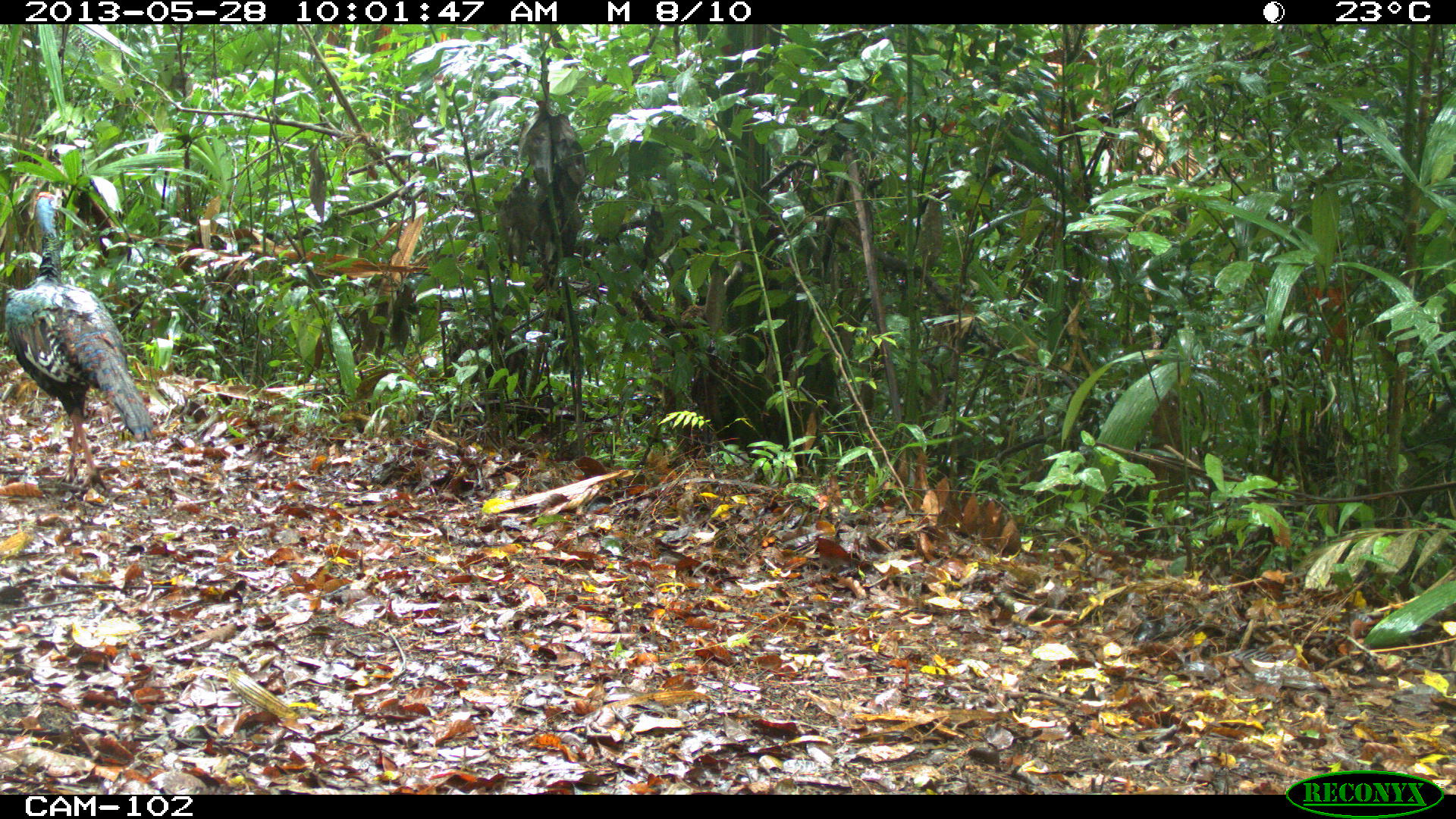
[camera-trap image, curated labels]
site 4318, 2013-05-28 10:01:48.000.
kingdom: Animalia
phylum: Chordata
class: Aves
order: Galliformes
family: Phasianidae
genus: Meleagris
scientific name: Meleagris ocellata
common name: ocellated turkey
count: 1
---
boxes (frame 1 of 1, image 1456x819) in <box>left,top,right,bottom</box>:
meleagris ocellata: <box>0,191,155,498</box>